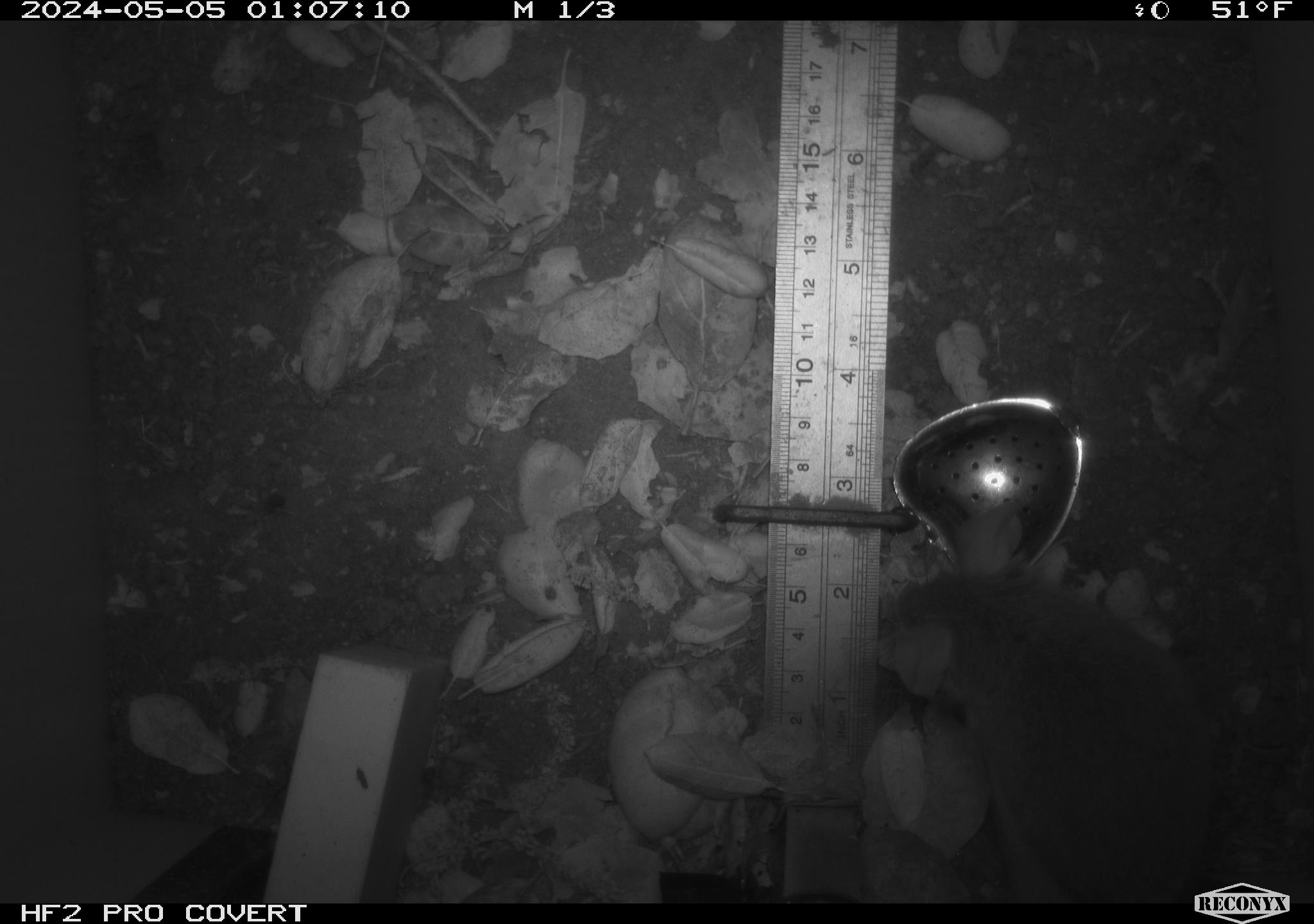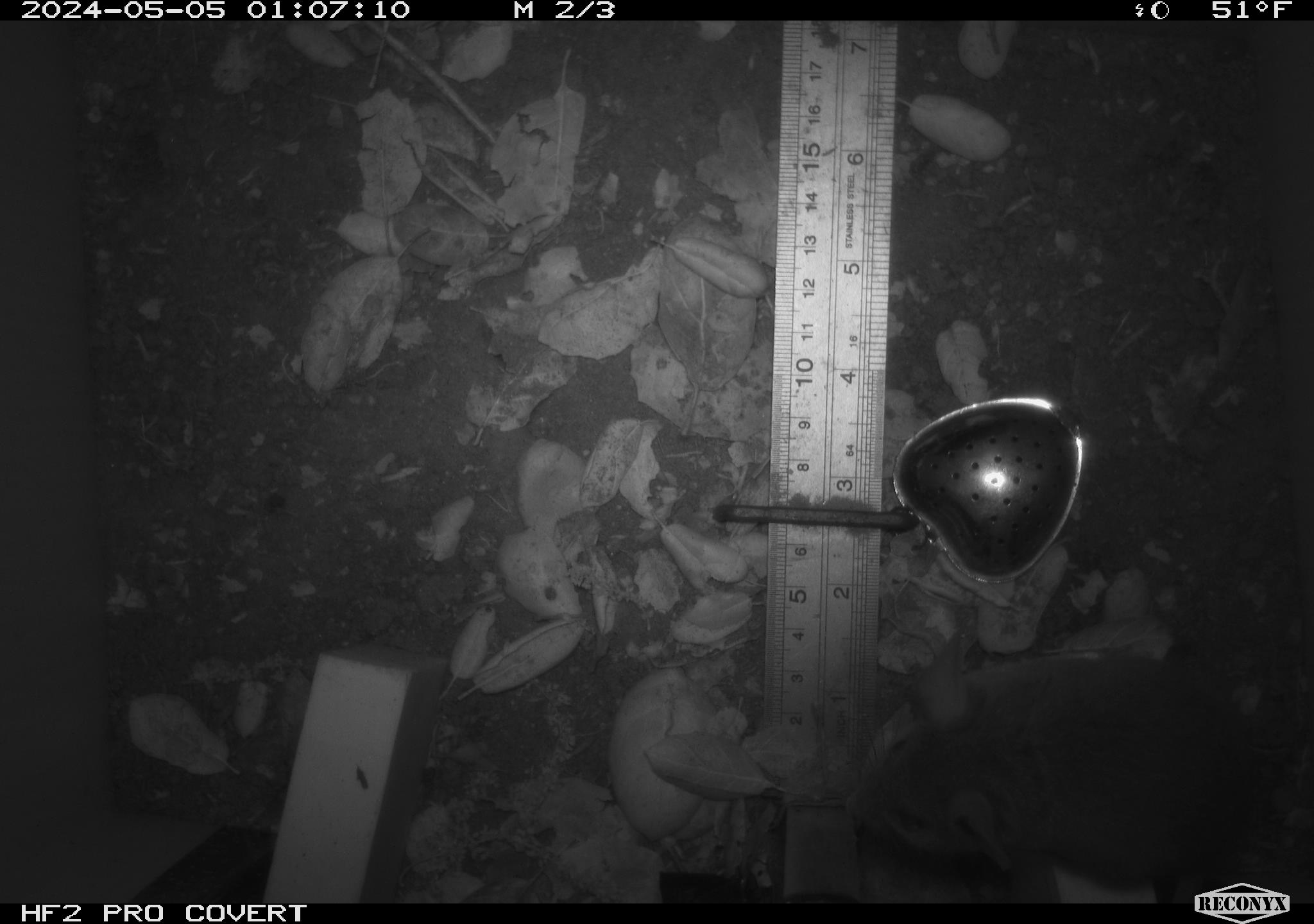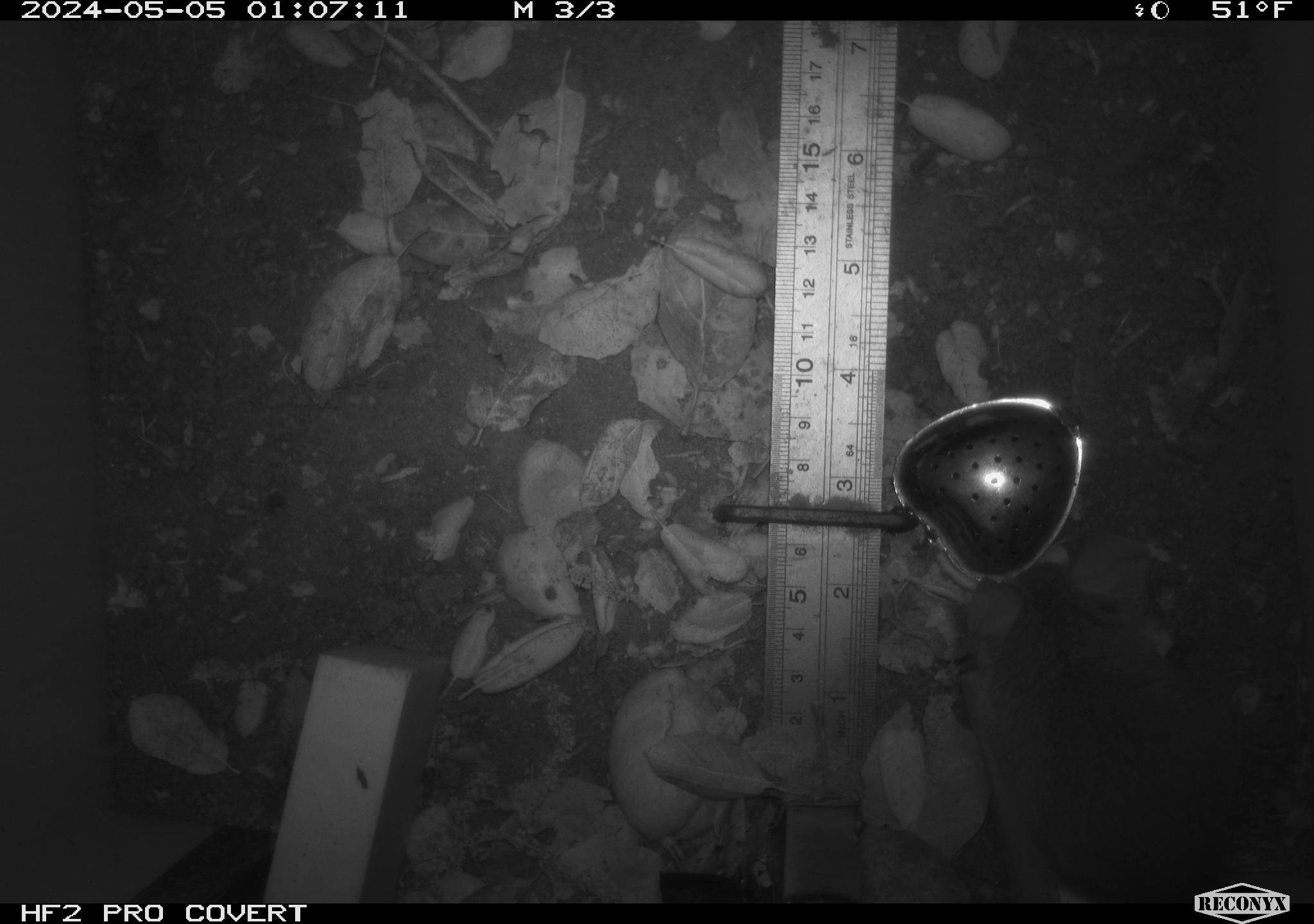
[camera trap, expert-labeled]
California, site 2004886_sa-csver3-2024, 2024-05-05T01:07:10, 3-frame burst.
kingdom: Animalia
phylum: Chordata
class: Mammalia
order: Rodentia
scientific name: Rodentia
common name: rodent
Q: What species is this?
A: Rodent (Rodentia).